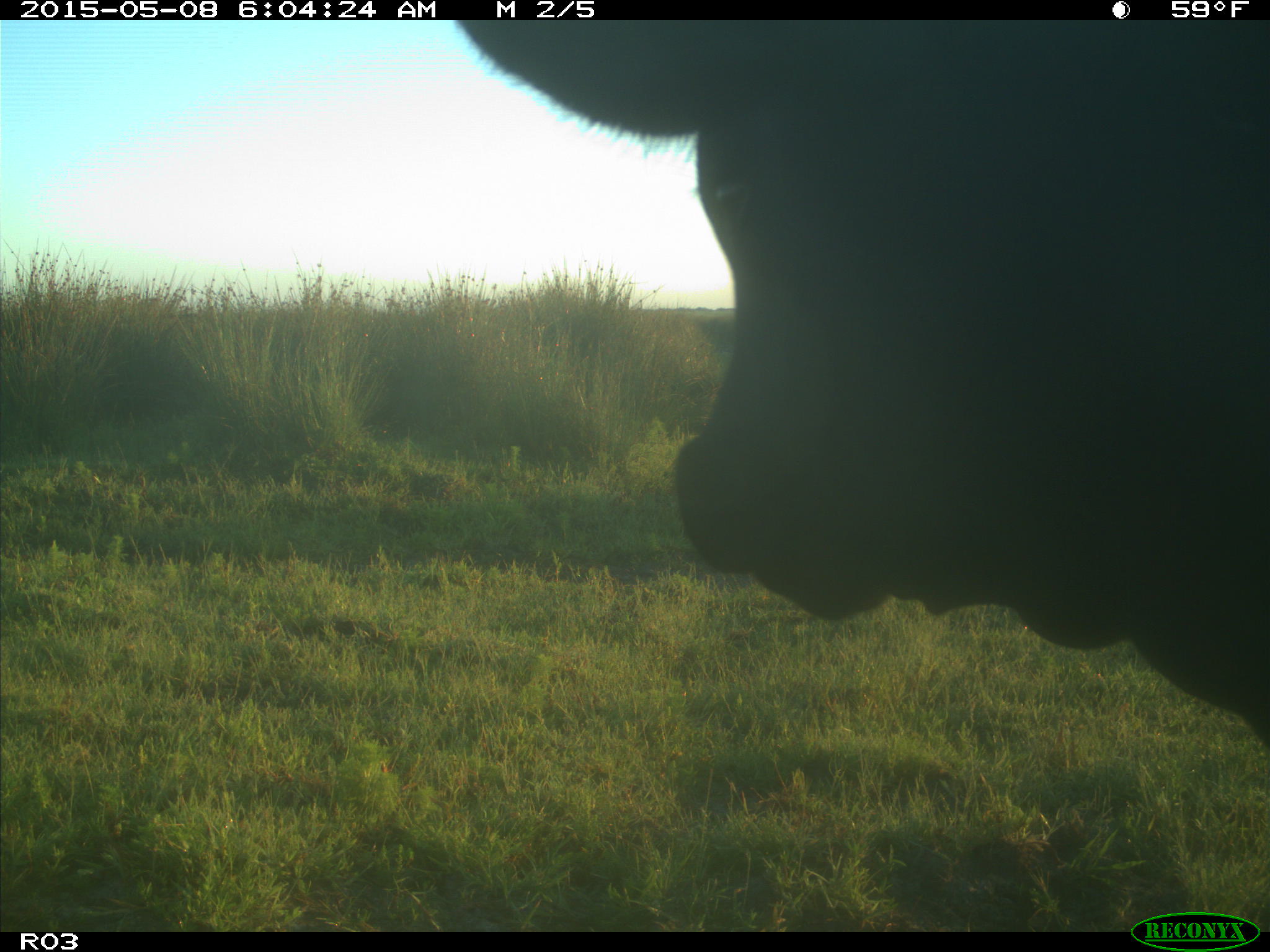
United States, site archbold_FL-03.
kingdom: Animalia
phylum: Chordata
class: Mammalia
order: Artiodactyla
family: Bovidae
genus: Bos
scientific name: Bos taurus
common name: domestic cow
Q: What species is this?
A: Bos taurus (domestic cow).